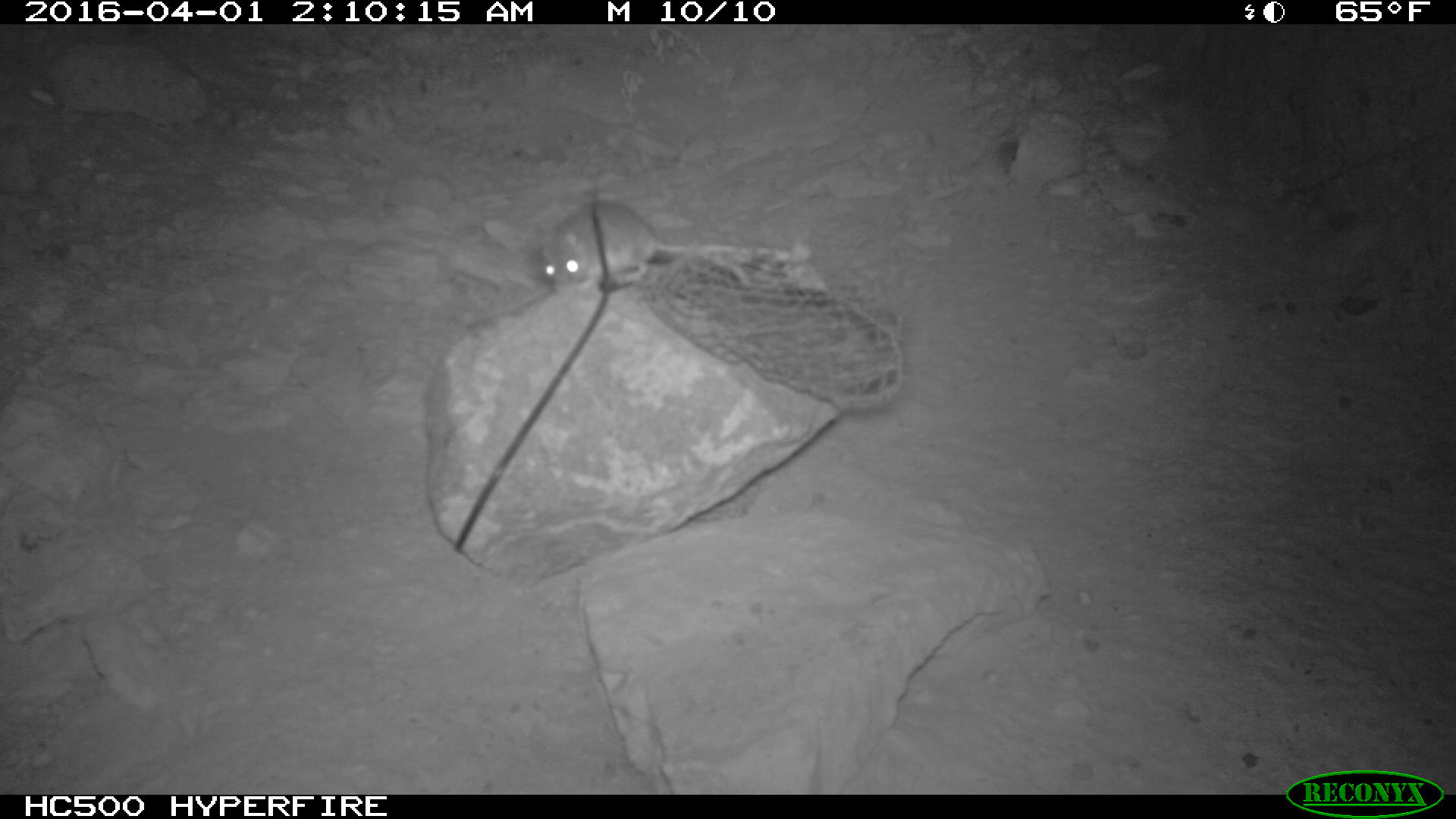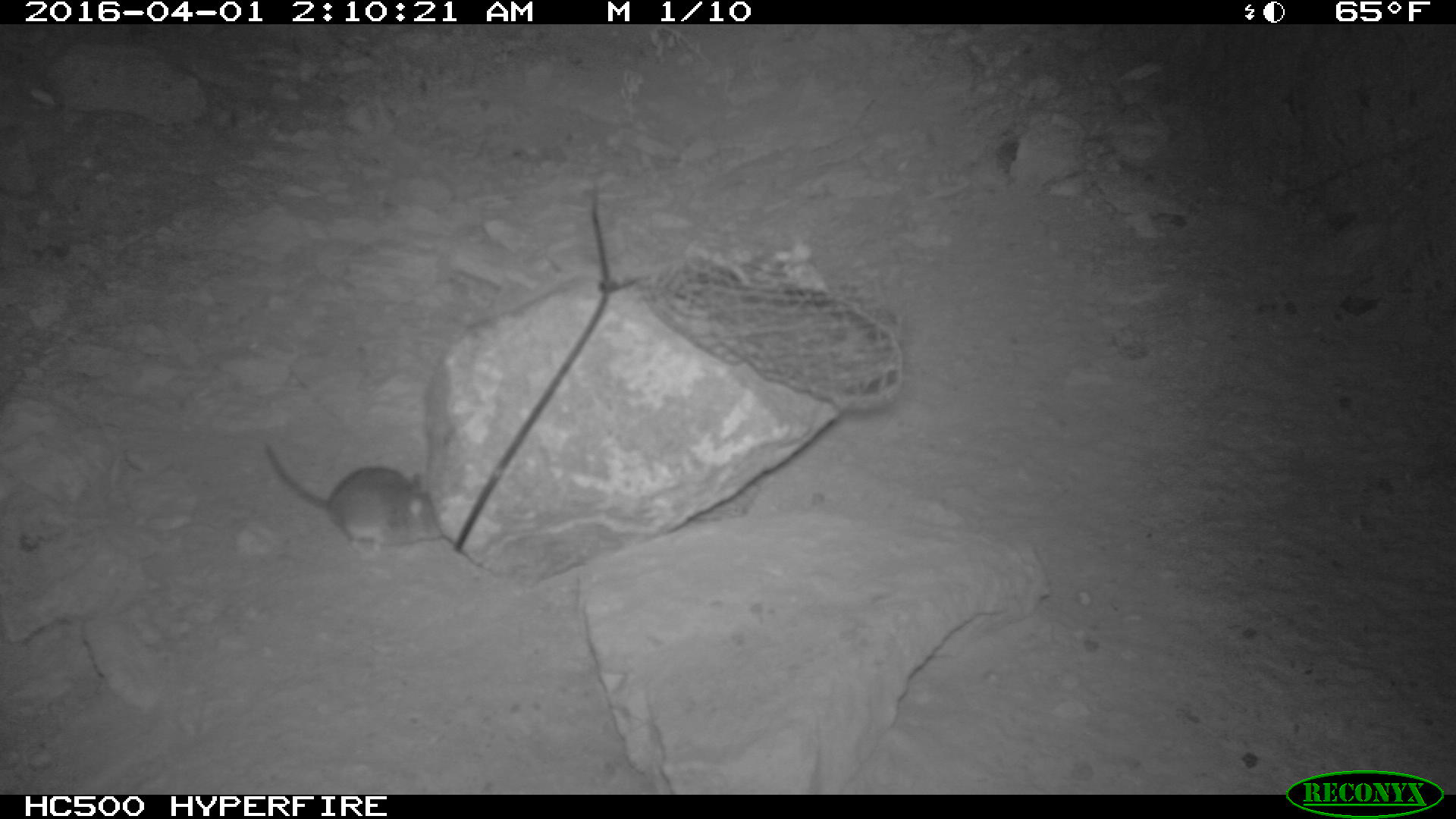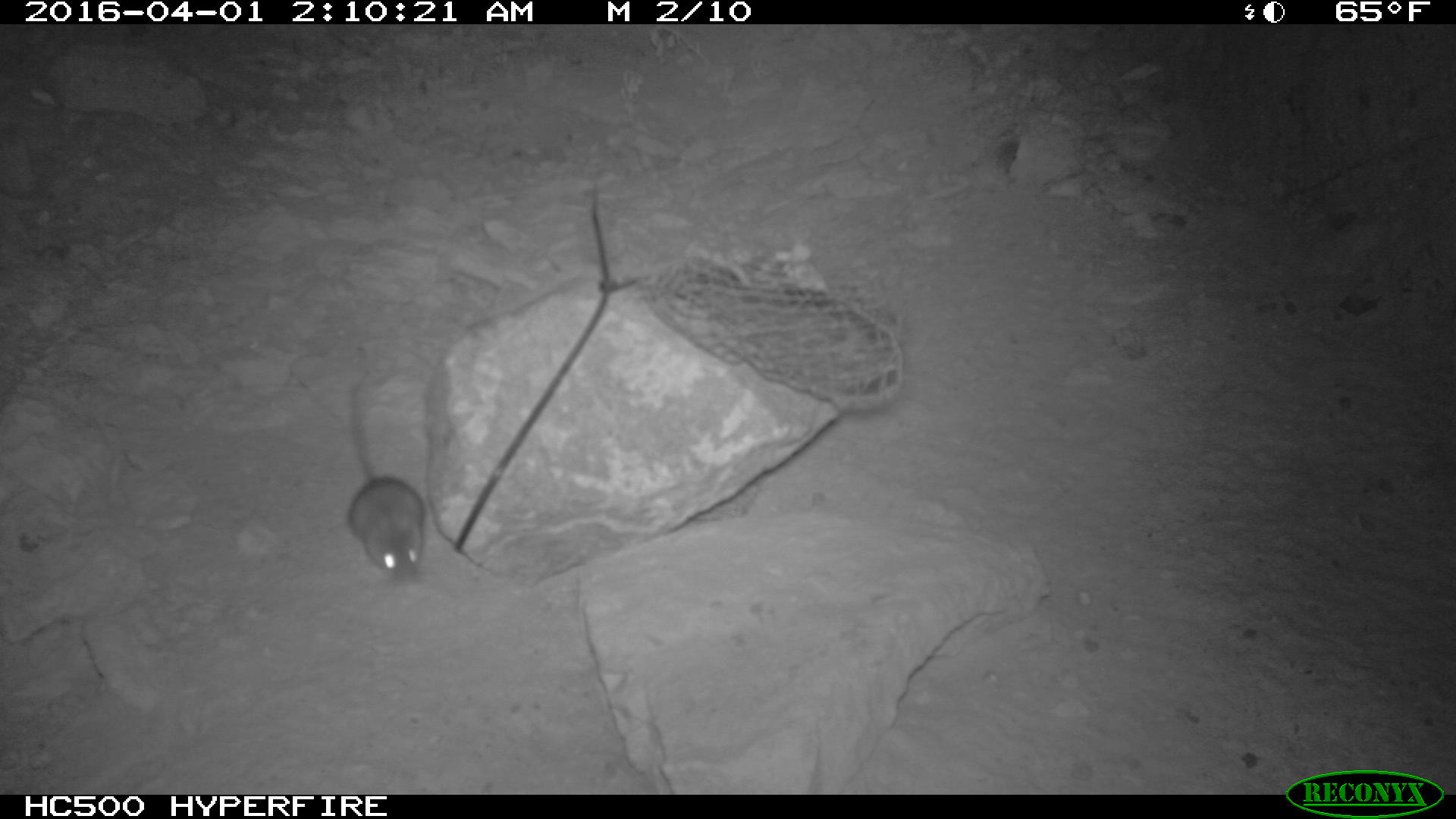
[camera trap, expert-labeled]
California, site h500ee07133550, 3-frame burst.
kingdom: Animalia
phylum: Chordata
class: Mammalia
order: Rodentia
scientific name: Rodentia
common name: rodent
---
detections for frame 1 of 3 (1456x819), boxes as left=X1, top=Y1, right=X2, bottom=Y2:
rodent: left=541, top=199, right=790, bottom=293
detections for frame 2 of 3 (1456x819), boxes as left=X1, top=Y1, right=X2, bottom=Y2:
rodent: left=263, top=443, right=442, bottom=556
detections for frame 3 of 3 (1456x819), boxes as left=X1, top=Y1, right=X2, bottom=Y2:
rodent: left=349, top=388, right=425, bottom=583